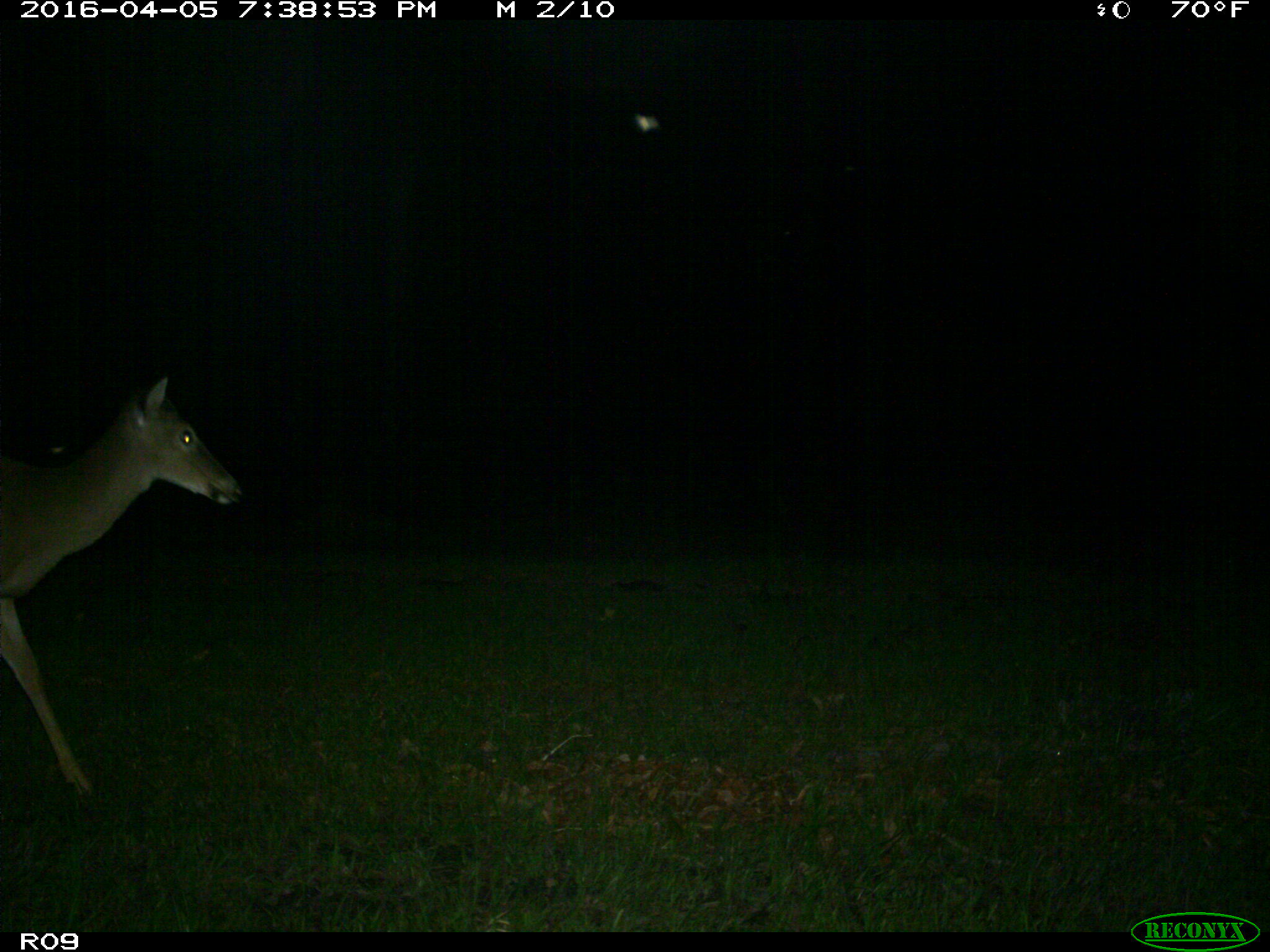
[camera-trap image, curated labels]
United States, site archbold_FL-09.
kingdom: Animalia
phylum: Chordata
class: Mammalia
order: Artiodactyla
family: Cervidae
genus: Odocoileus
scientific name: Odocoileus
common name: deer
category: unidentified deer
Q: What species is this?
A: Unidentified deer (deer) (Odocoileus).